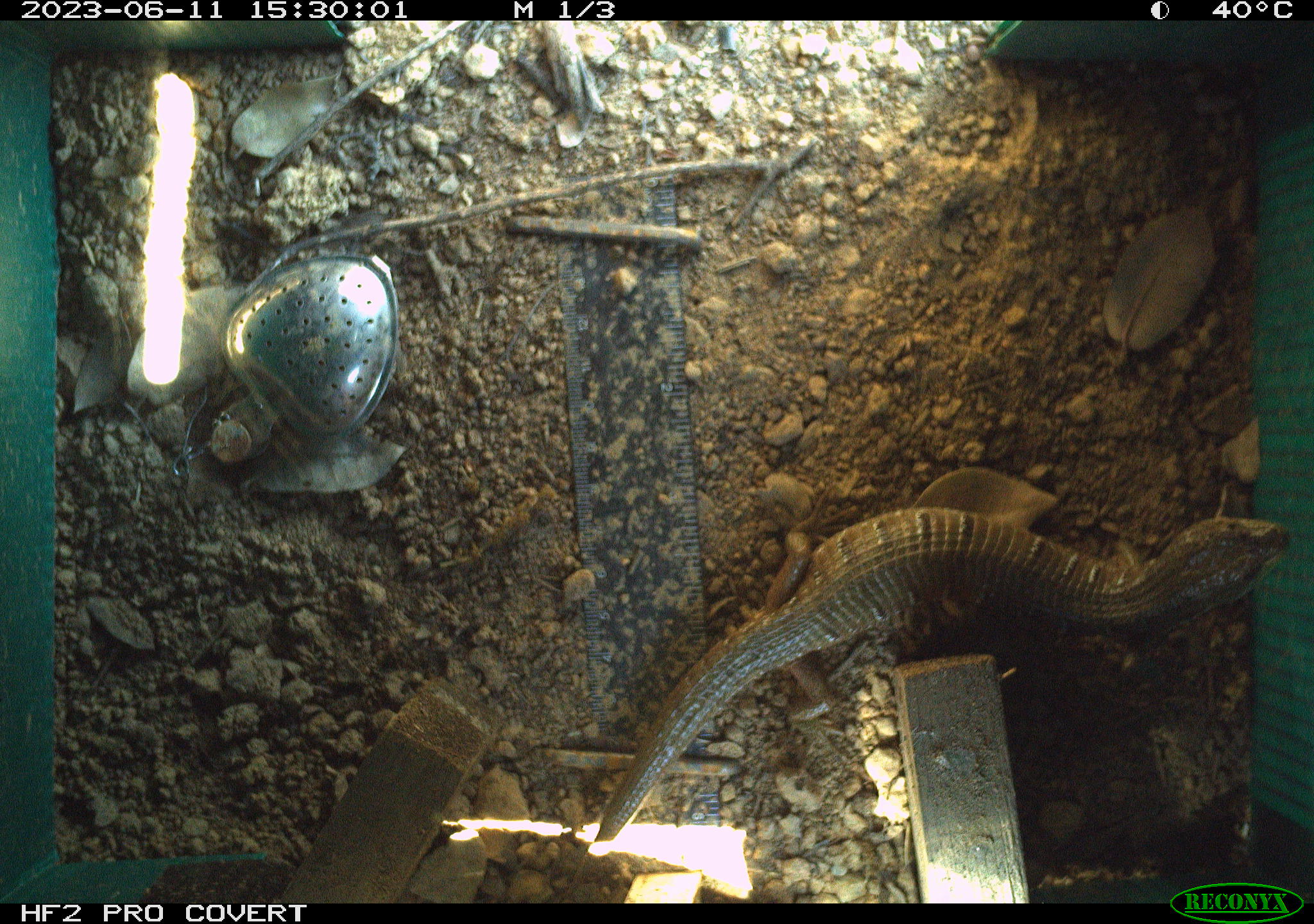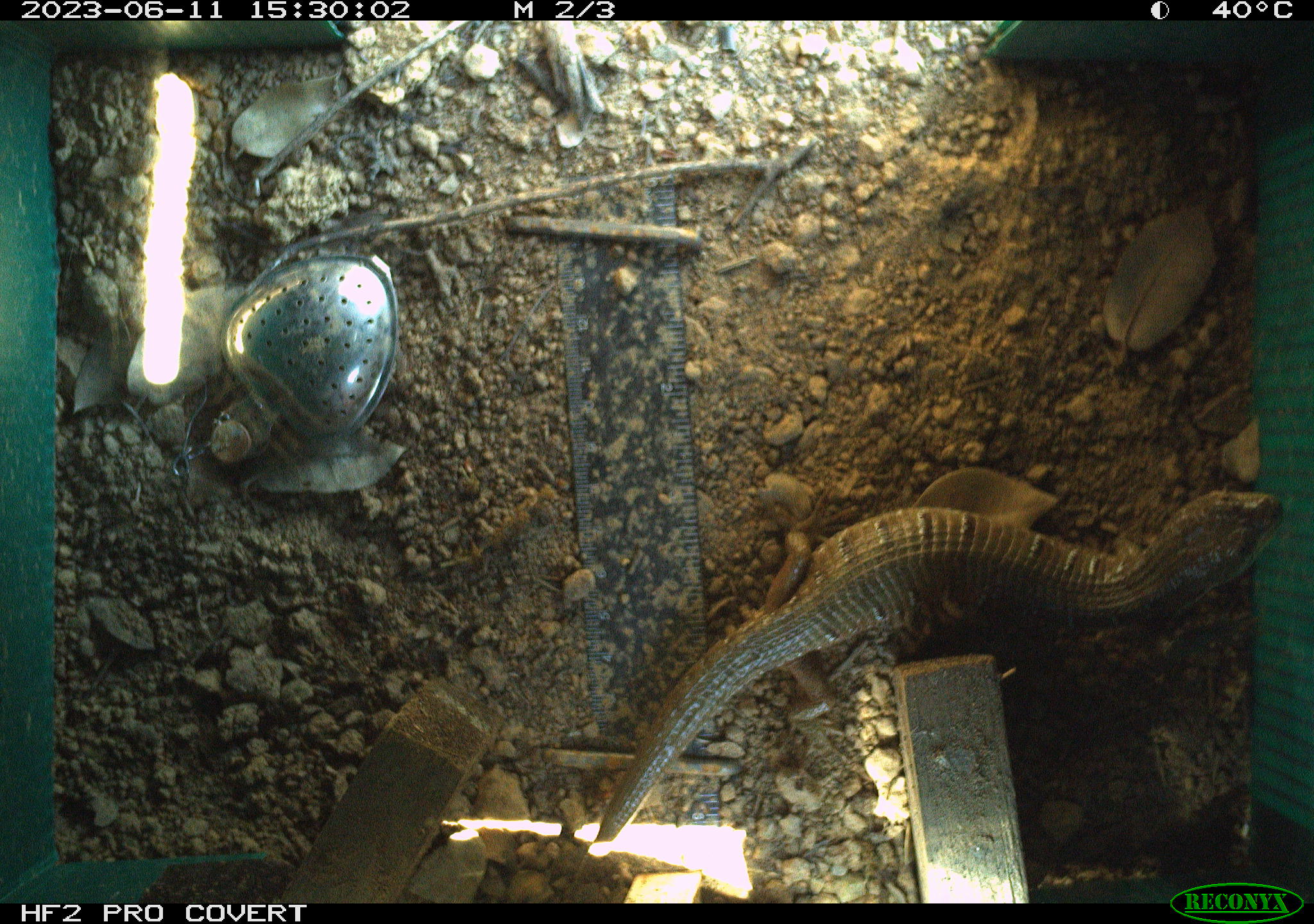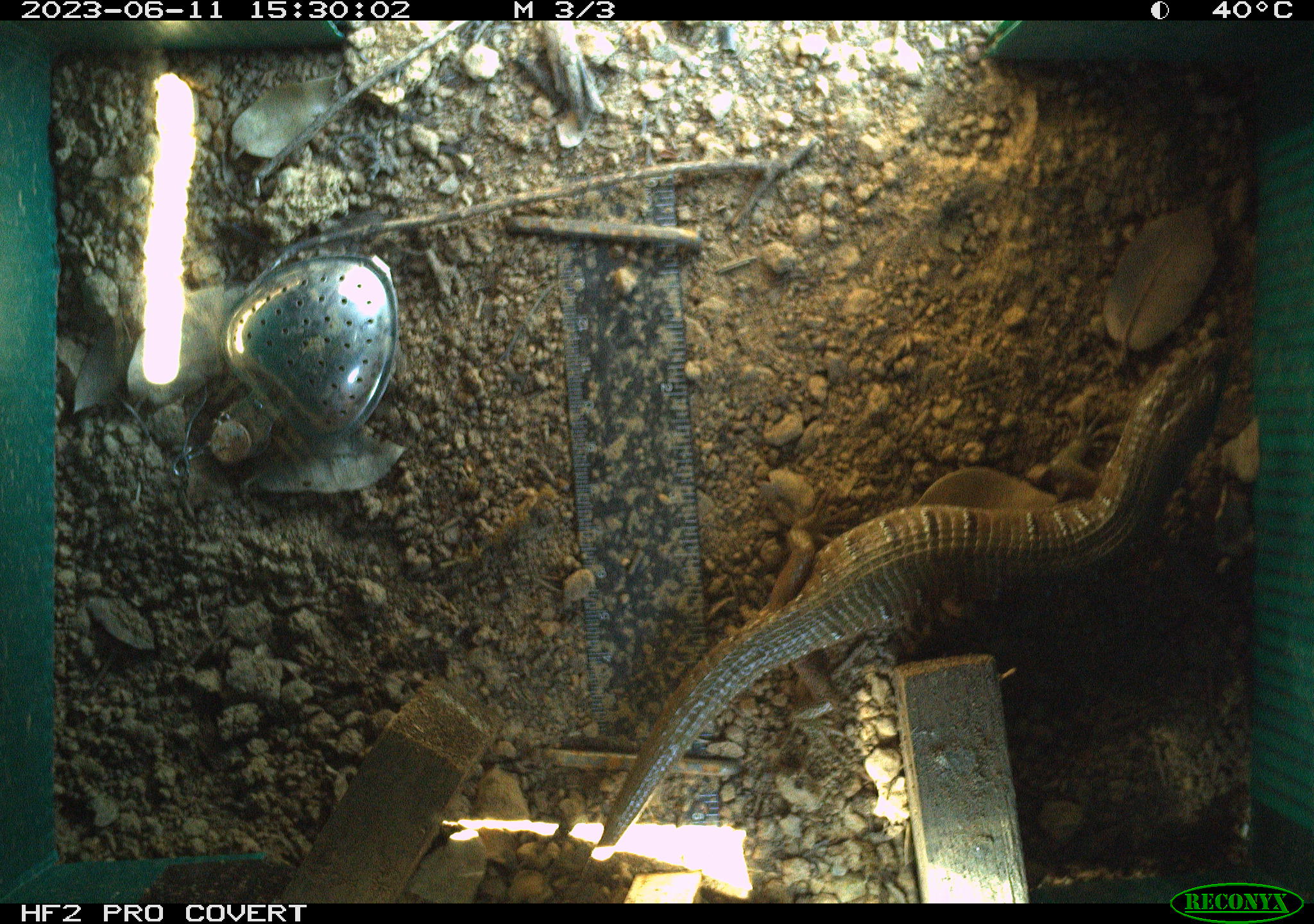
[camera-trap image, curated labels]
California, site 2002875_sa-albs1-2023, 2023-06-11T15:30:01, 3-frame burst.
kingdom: Animalia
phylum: Chordata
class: Reptilia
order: Squamata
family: Anguidae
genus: Elgaria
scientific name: Elgaria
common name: alligator lizards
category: elgaria species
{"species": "elgaria species (alligator lizards) (Elgaria)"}